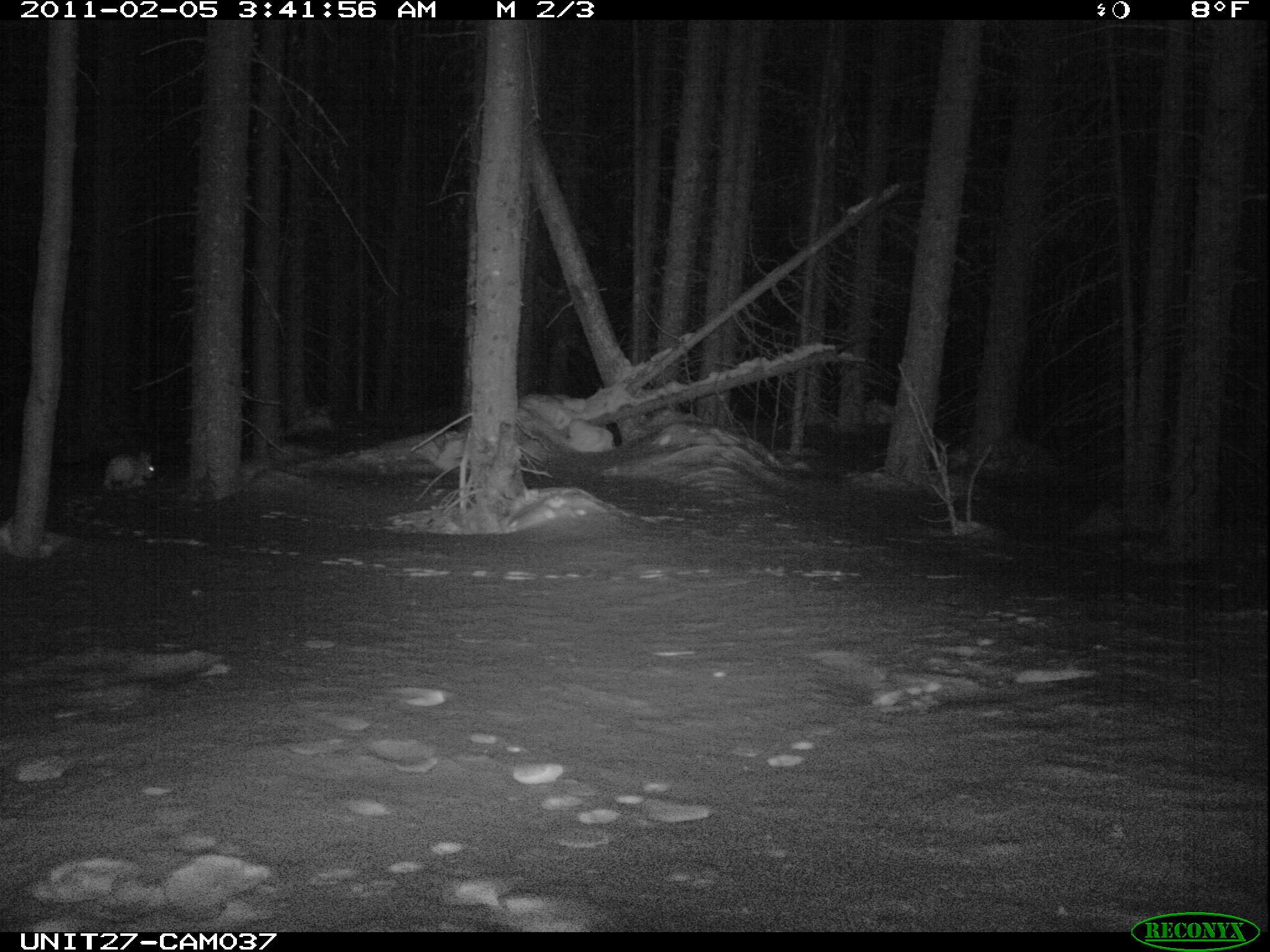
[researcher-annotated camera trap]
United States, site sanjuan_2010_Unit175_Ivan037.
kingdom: Animalia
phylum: Chordata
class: Mammalia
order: Lagomorpha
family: Leporidae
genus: Lepus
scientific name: Lepus americanus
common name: snowshoe hare